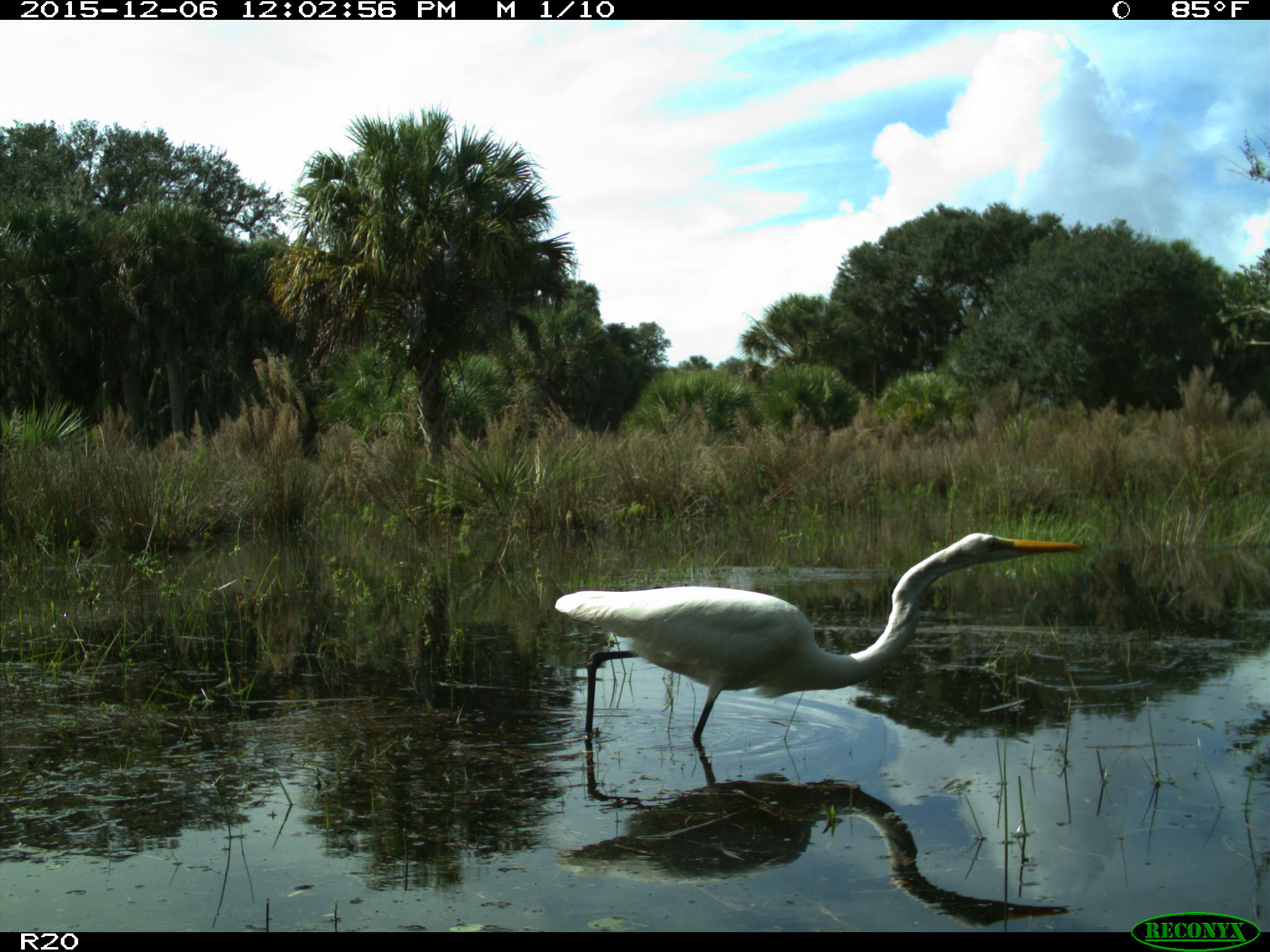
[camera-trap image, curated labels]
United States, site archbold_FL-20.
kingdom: Animalia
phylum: Chordata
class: Aves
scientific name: Aves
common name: birds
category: unidentified bird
Unidentified bird (birds) (Aves).